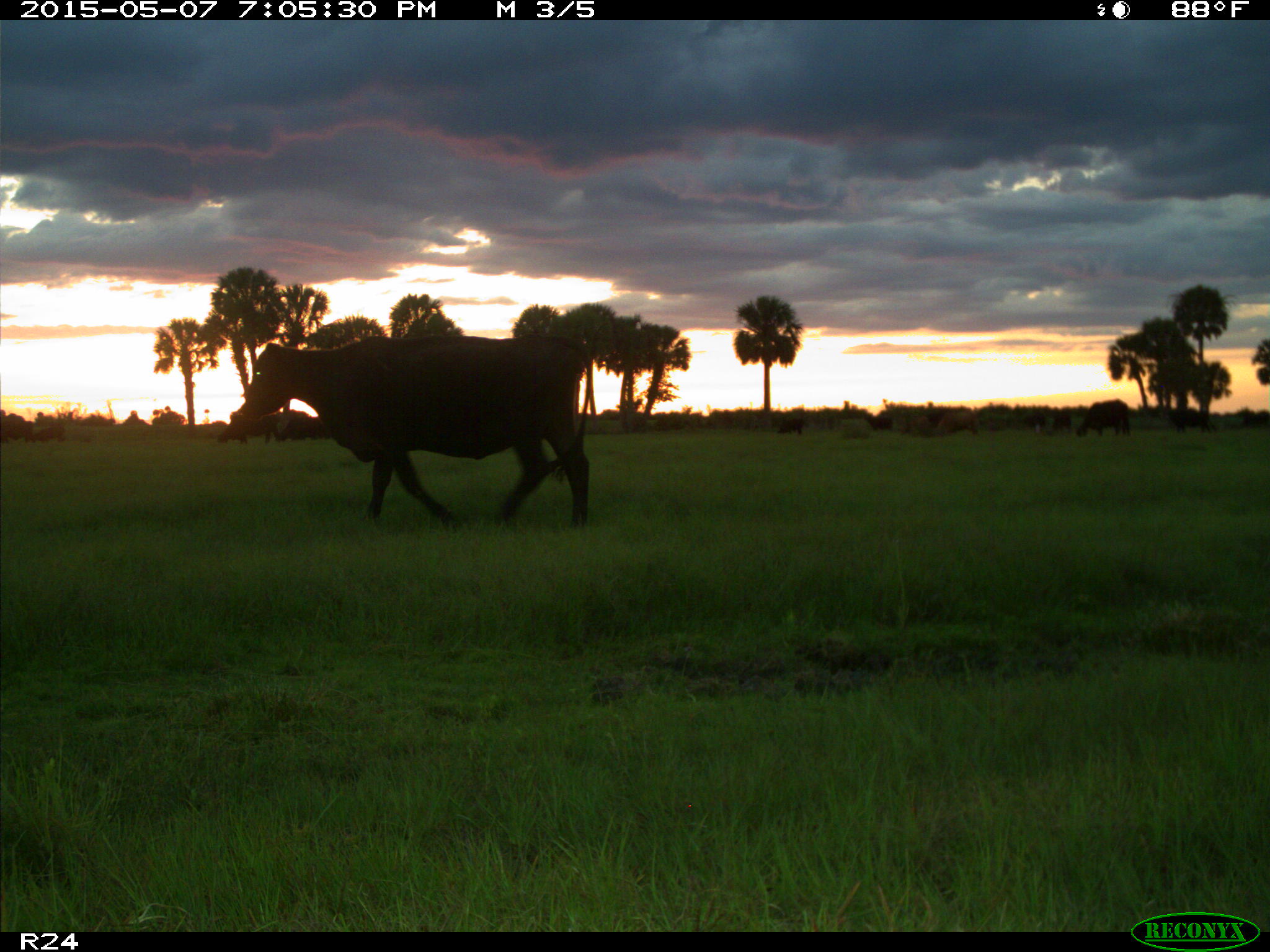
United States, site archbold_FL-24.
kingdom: Animalia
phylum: Chordata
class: Mammalia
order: Artiodactyla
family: Bovidae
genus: Bos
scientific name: Bos taurus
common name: domestic cow